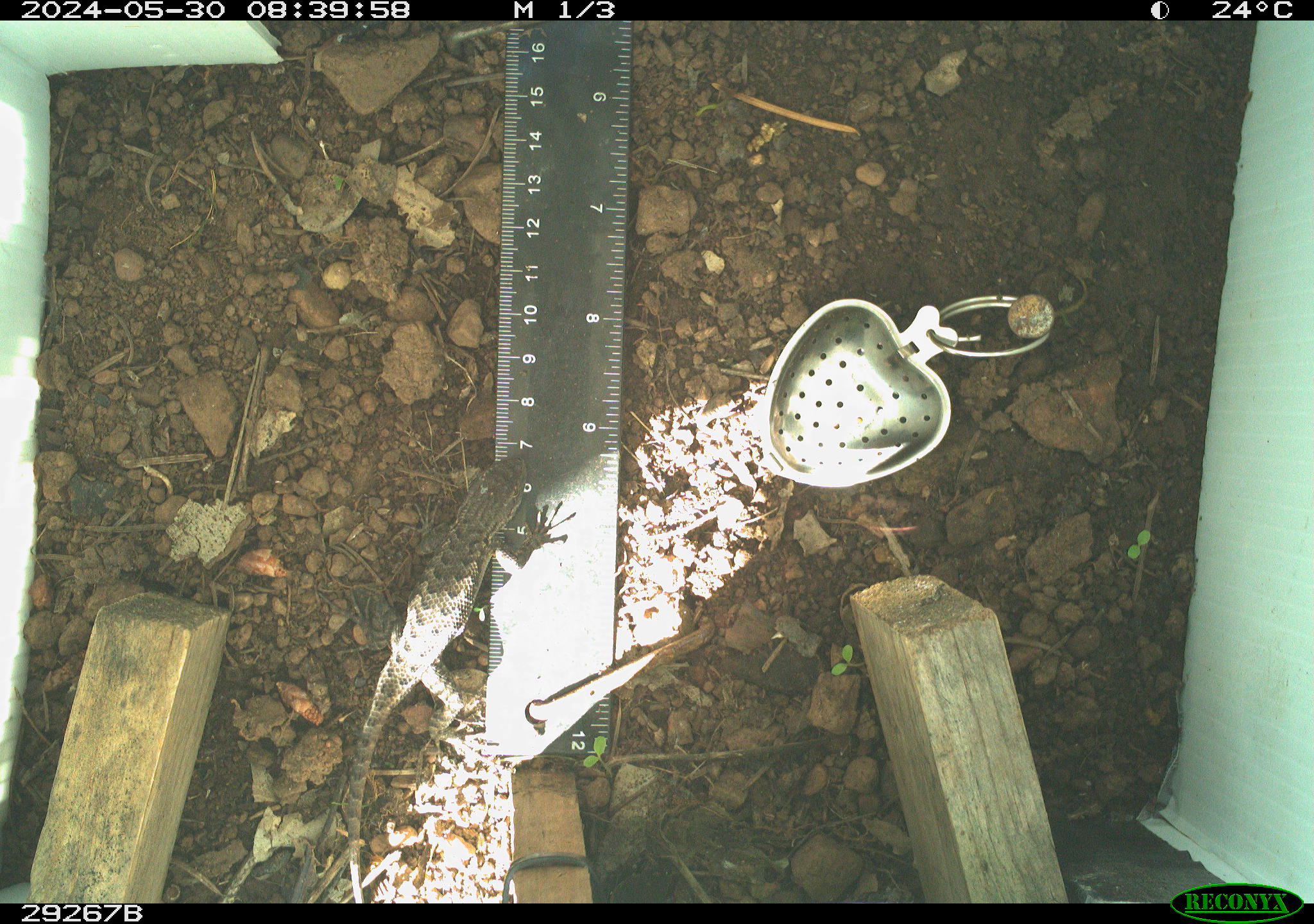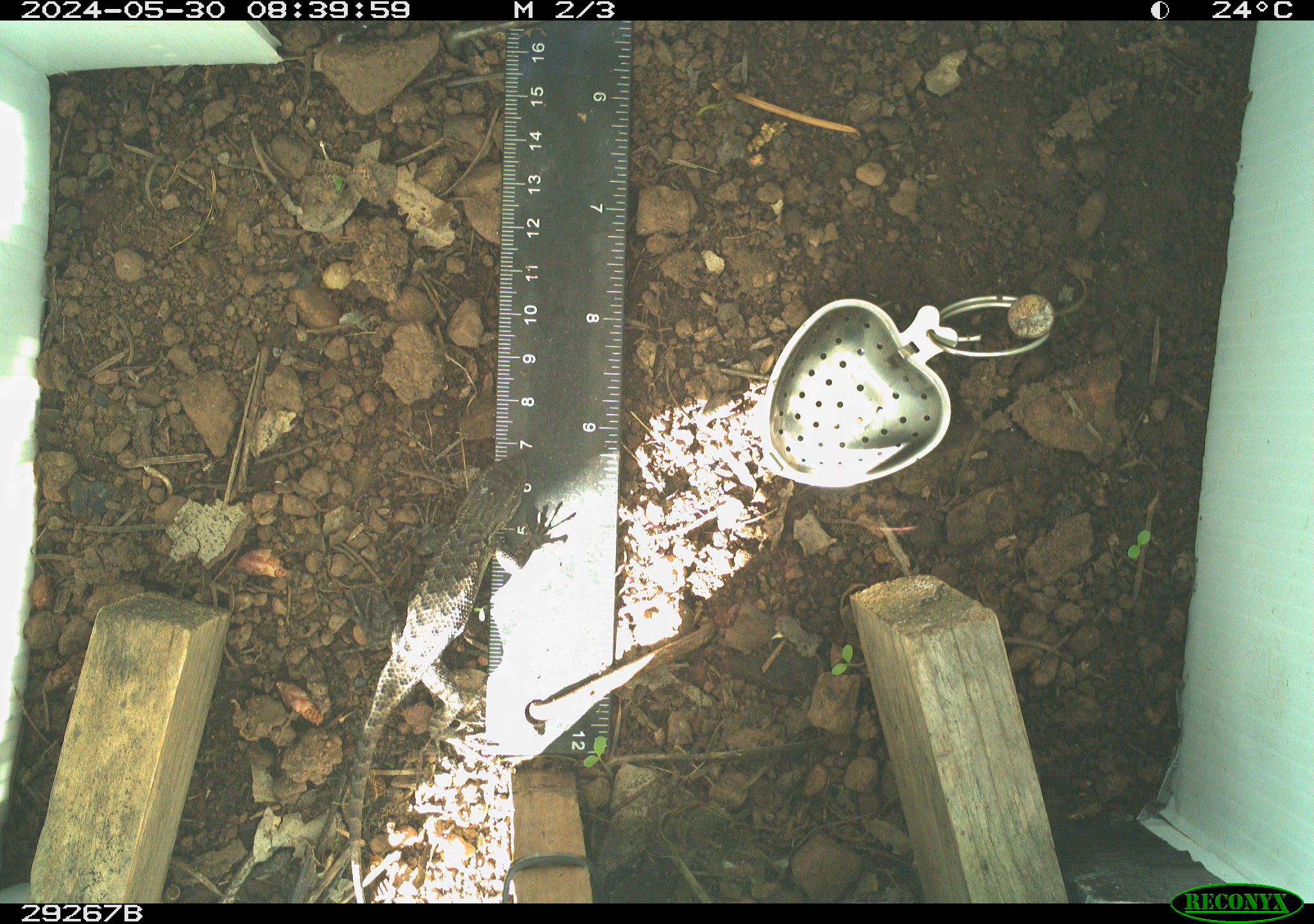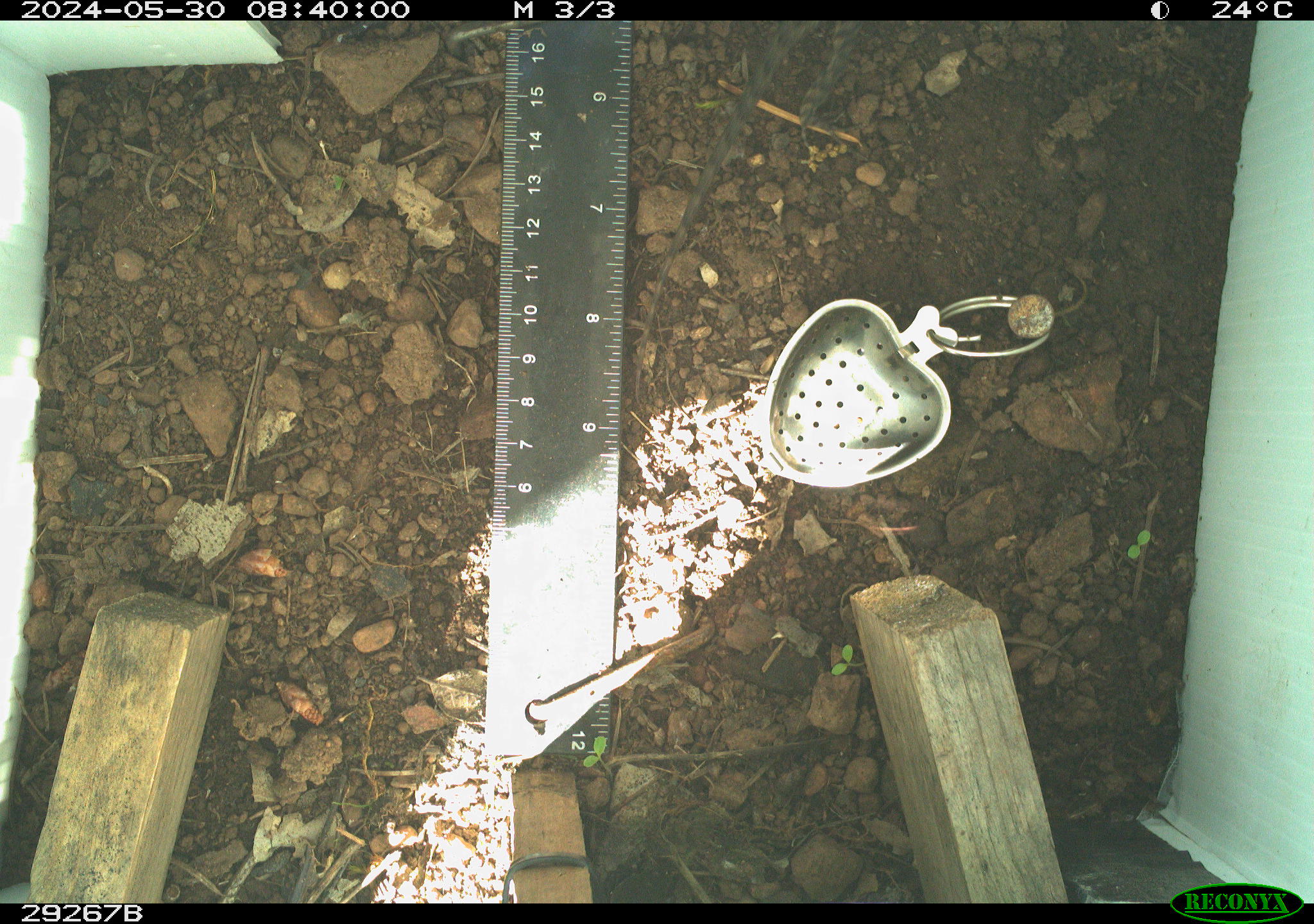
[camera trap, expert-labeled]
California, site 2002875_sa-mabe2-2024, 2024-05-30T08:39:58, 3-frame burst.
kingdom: Animalia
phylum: Chordata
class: Reptilia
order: Squamata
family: Phrynosomatidae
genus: Sceloporus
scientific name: Sceloporus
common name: spiny lizards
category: sceloporus species